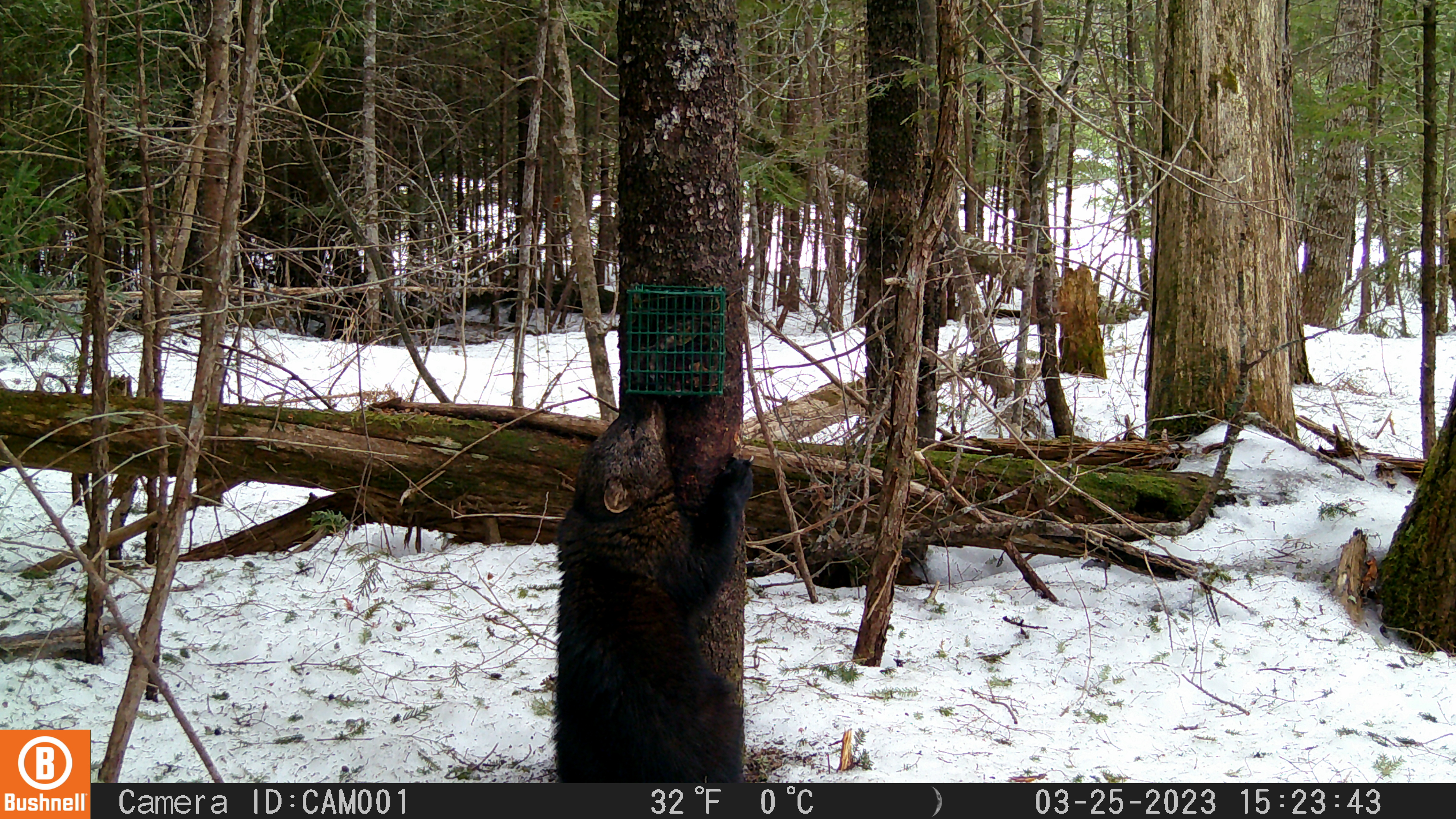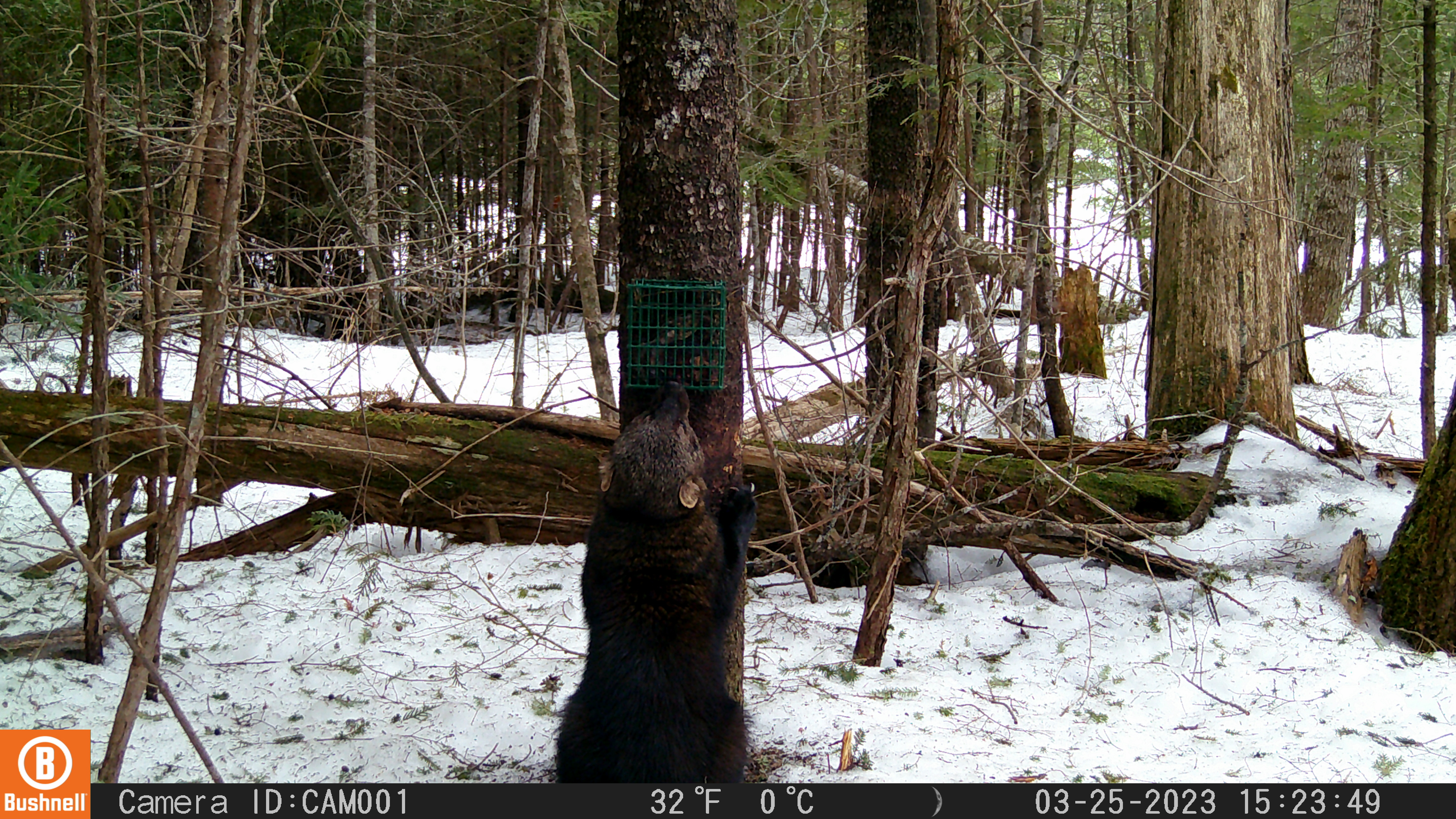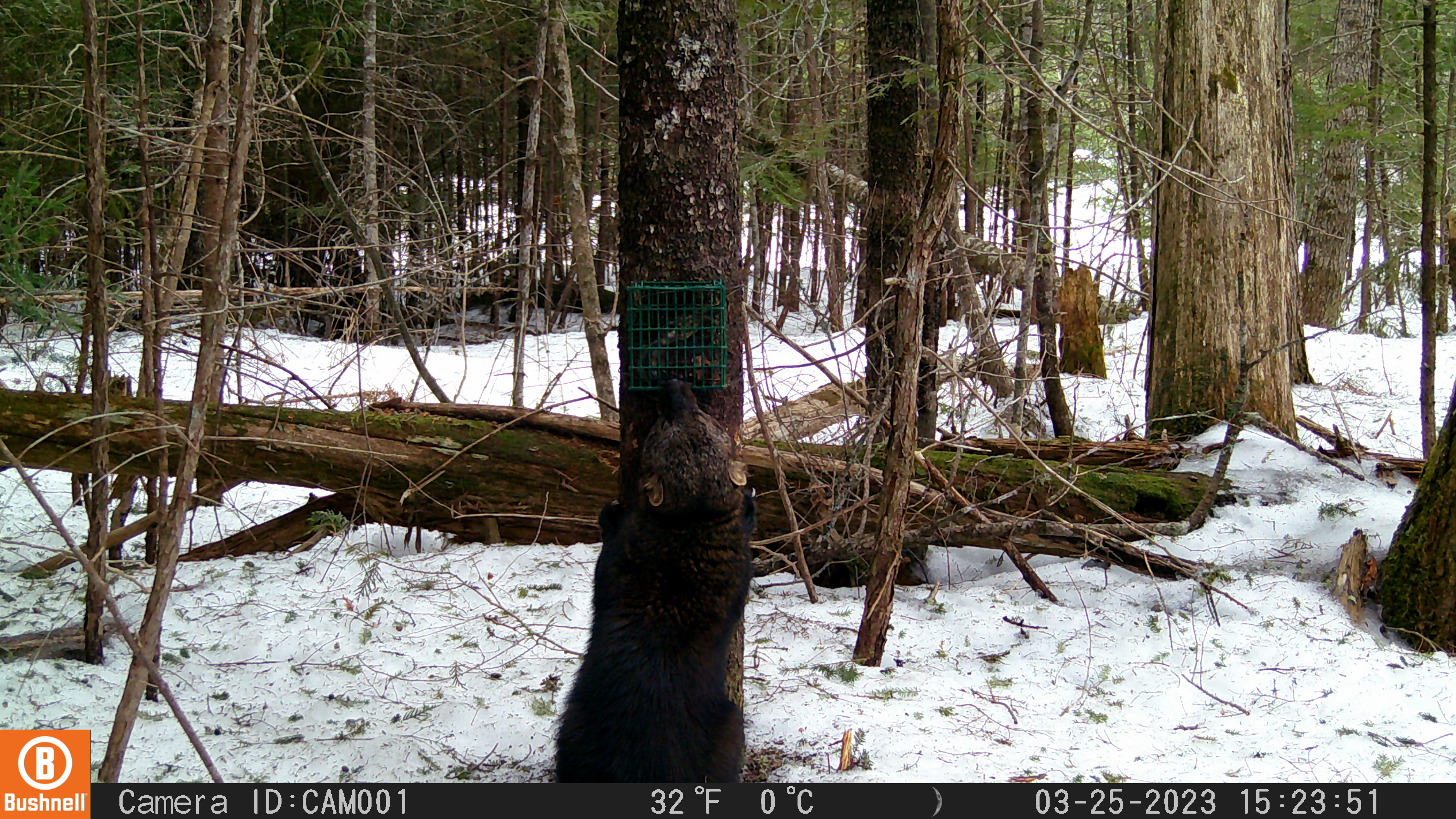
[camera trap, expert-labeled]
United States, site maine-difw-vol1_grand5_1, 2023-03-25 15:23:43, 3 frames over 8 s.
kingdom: Animalia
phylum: Chordata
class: Mammalia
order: Carnivora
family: Mustelidae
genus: Pekania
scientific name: Pekania pennanti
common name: fisher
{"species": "fisher (Pekania pennanti)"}